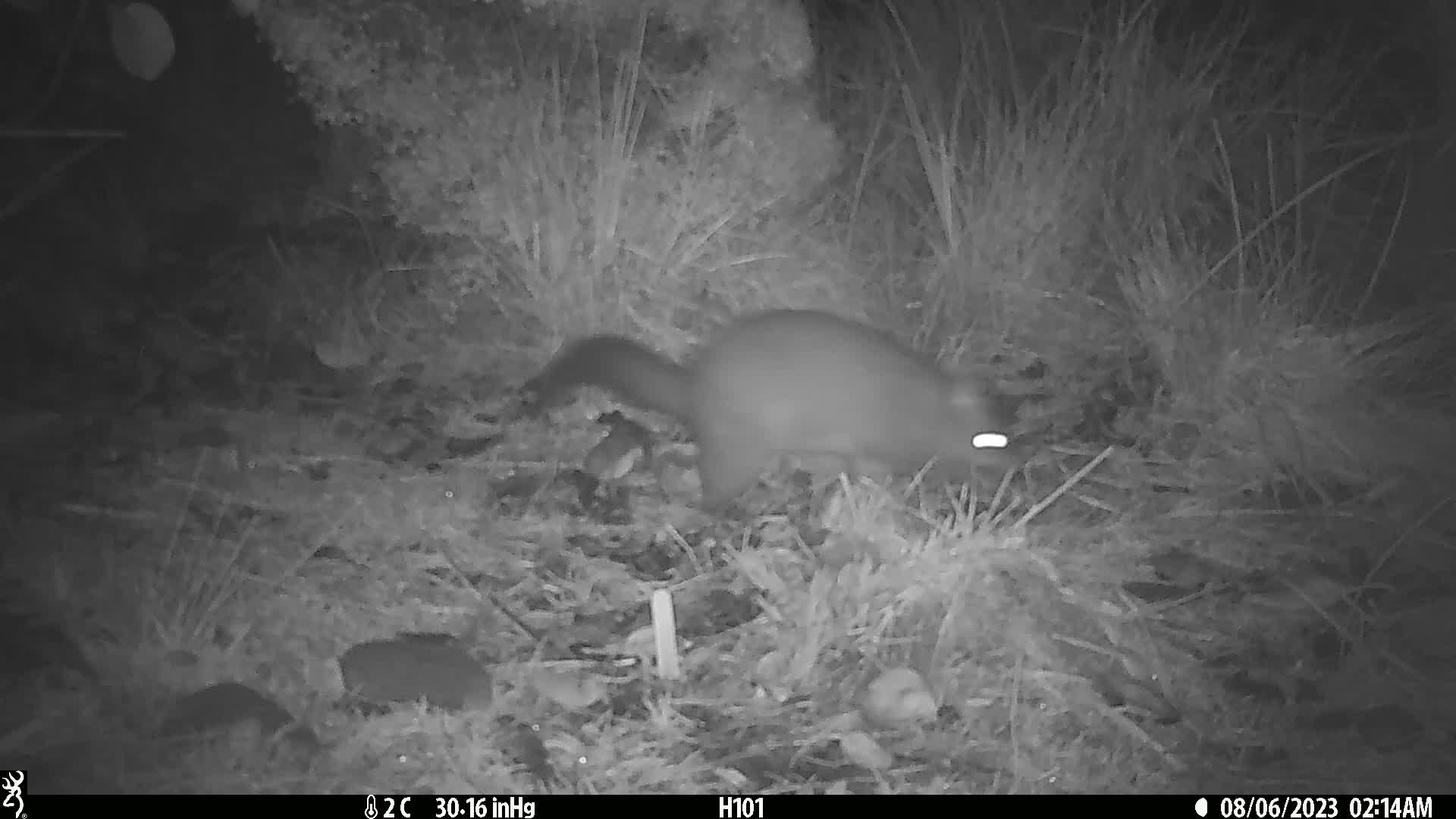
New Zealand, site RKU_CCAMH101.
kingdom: Animalia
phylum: Chordata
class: Mammalia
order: Diprotodontia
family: Phalangeridae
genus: Trichosurus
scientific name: Trichosurus vulpecula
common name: common brushtail possum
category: possum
Possum (common brushtail possum) (Trichosurus vulpecula).